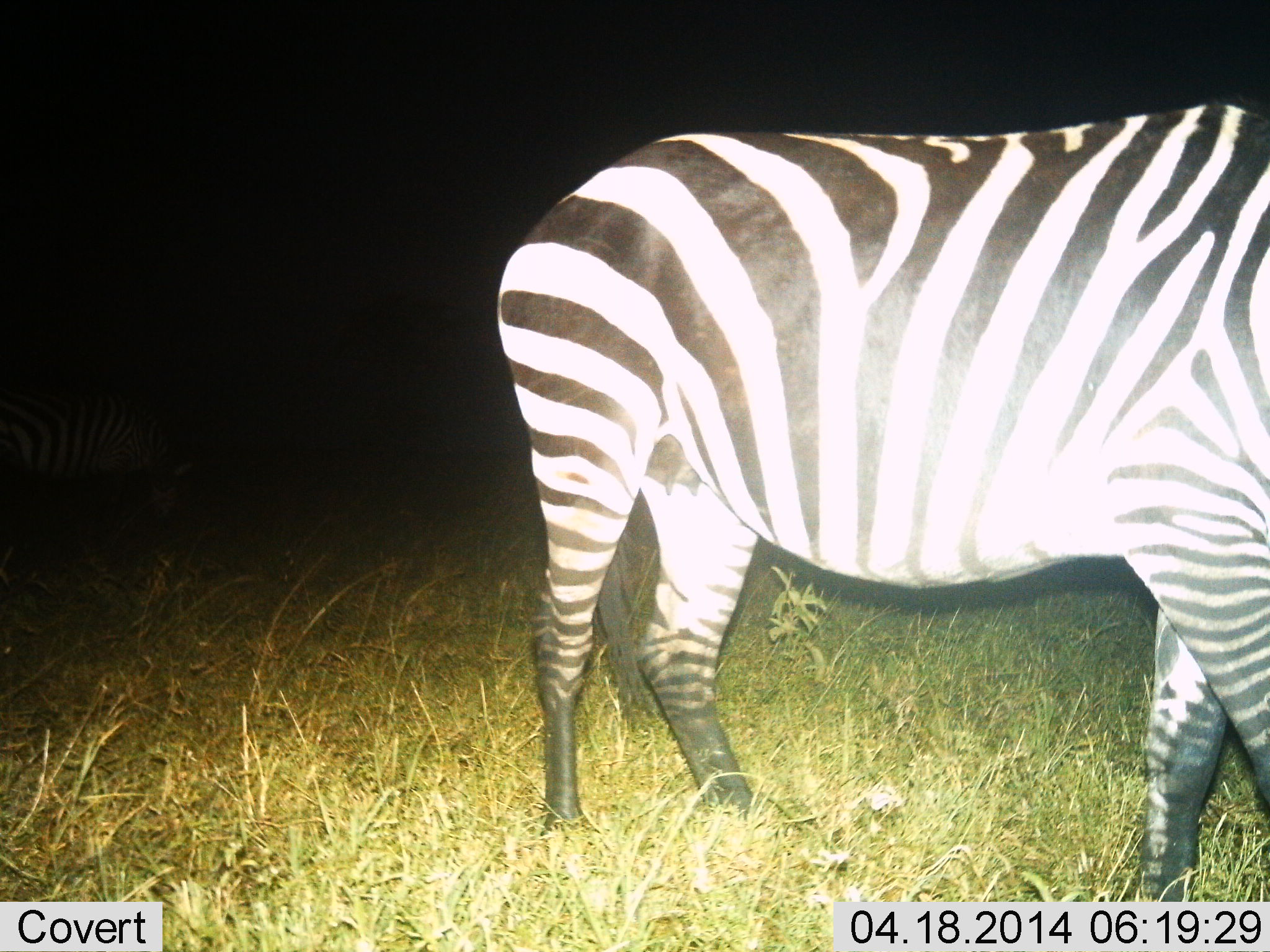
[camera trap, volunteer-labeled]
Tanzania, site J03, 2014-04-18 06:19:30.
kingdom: Animalia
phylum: Chordata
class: Mammalia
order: Perissodactyla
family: Equidae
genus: Equus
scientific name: Equus quagga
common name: plains zebra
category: zebra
Zebra (plains zebra) (Equus quagga), count 1. Behavior (volunteer vote fractions): standing 80%, resting 0%, moving 30%, interacting 0%. Young present (vote fraction): 0%. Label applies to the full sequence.